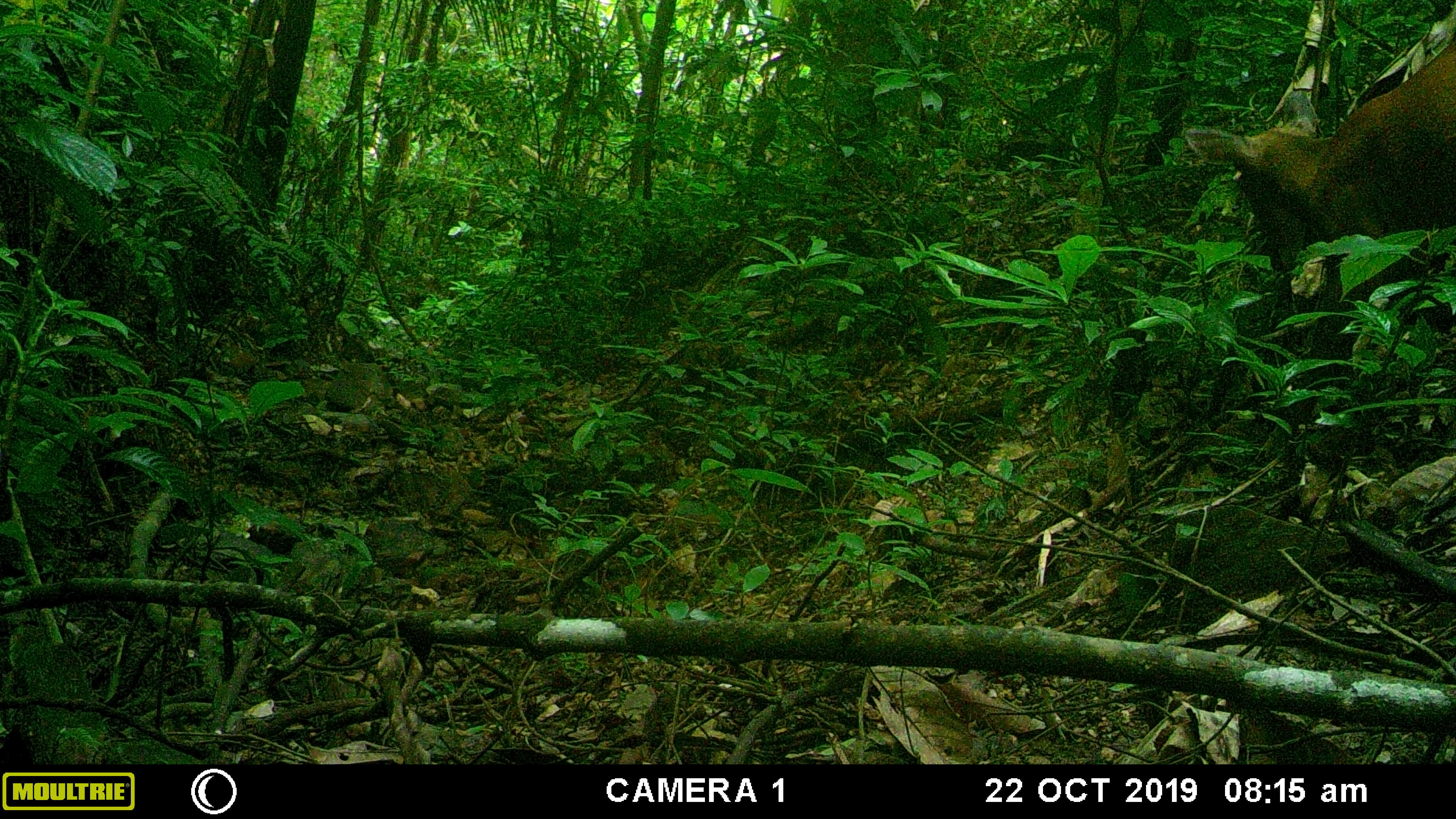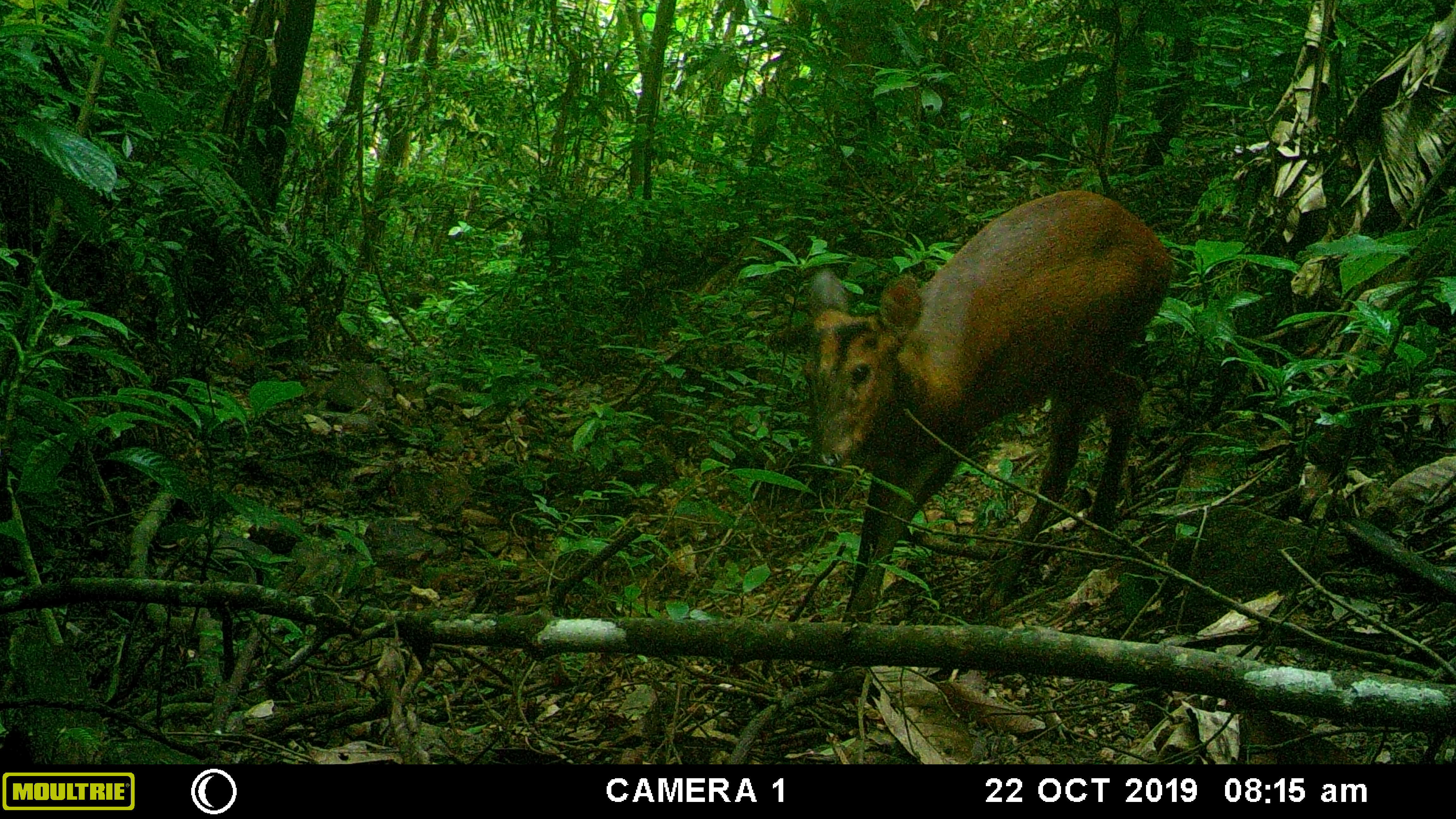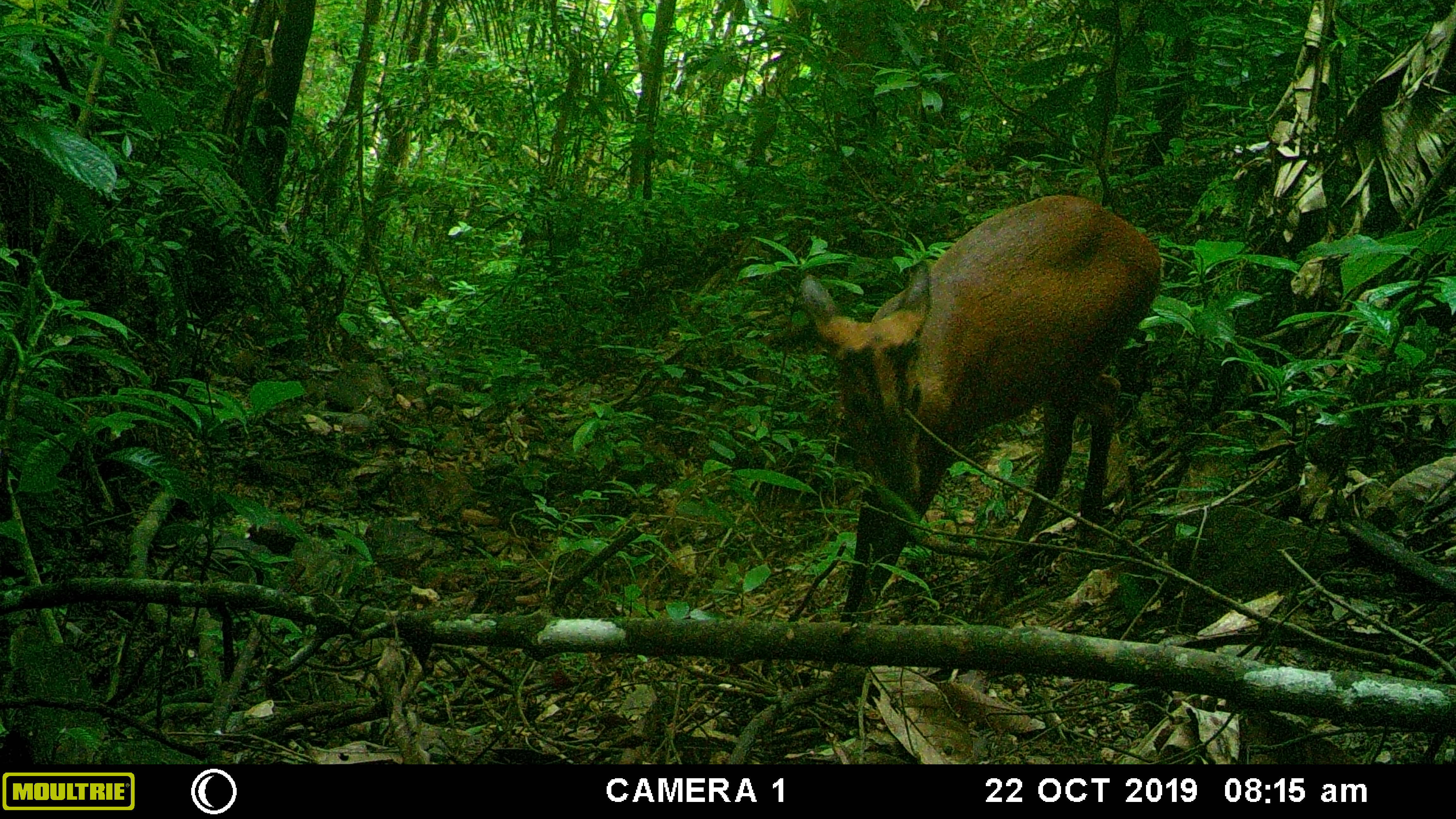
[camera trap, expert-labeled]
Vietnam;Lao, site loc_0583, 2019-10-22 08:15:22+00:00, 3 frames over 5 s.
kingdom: Animalia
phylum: Chordata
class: Mammalia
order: Artiodactyla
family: Cervidae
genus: Muntiacus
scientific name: Muntiacus muntjak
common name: red muntjac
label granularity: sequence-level